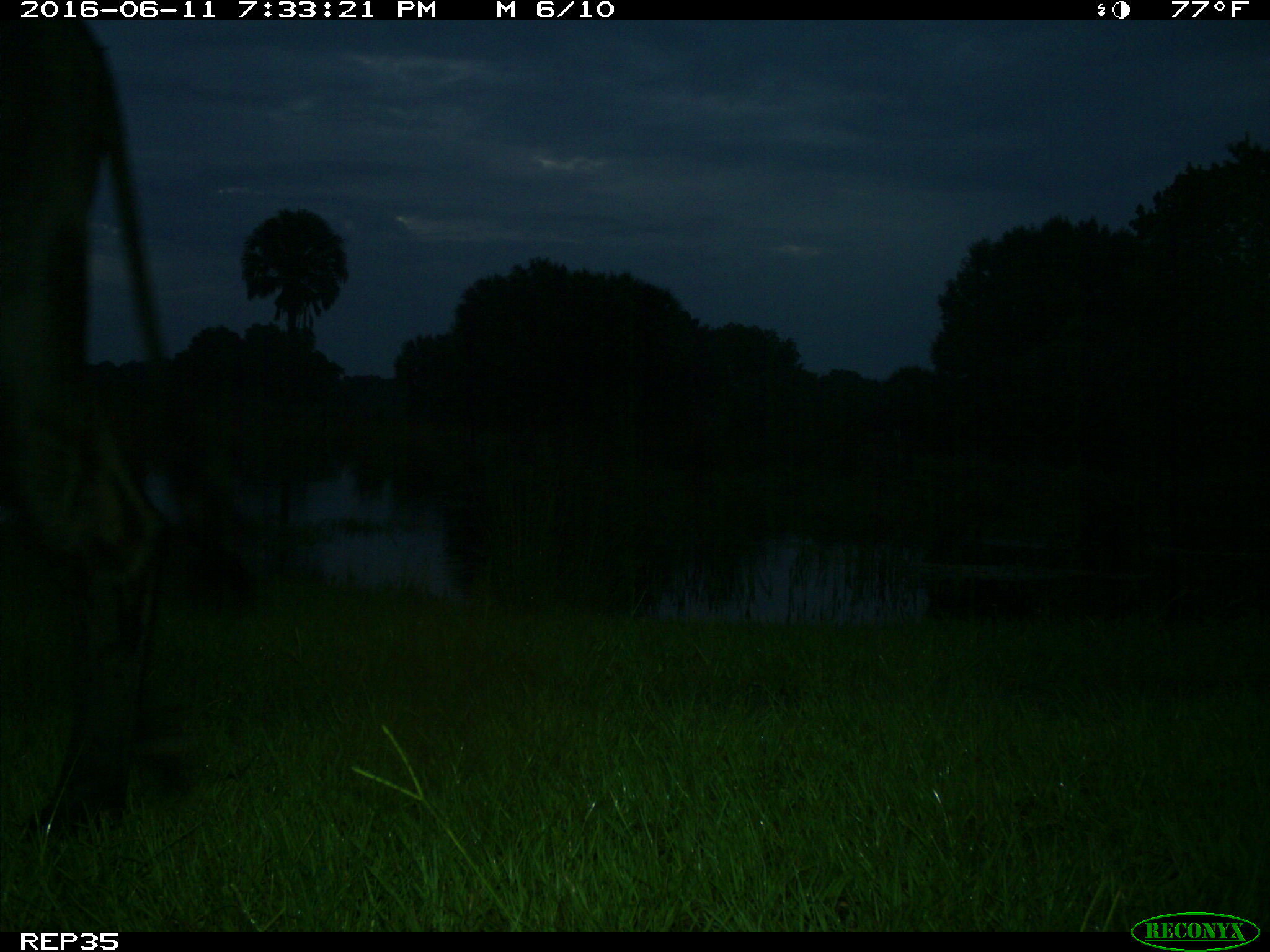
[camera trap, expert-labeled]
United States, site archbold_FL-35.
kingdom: Animalia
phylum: Chordata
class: Mammalia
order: Artiodactyla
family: Bovidae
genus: Bos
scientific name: Bos taurus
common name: domestic cow